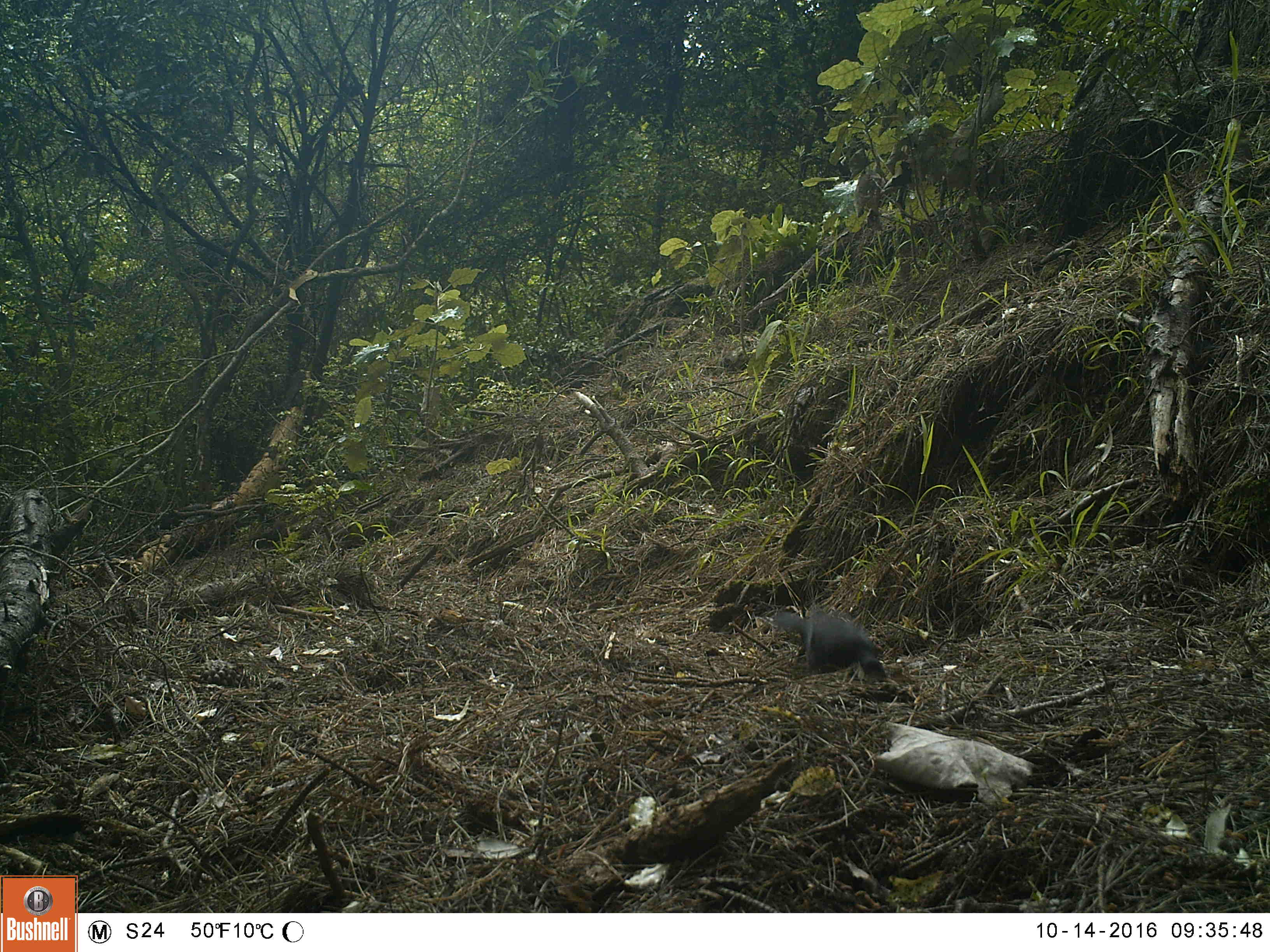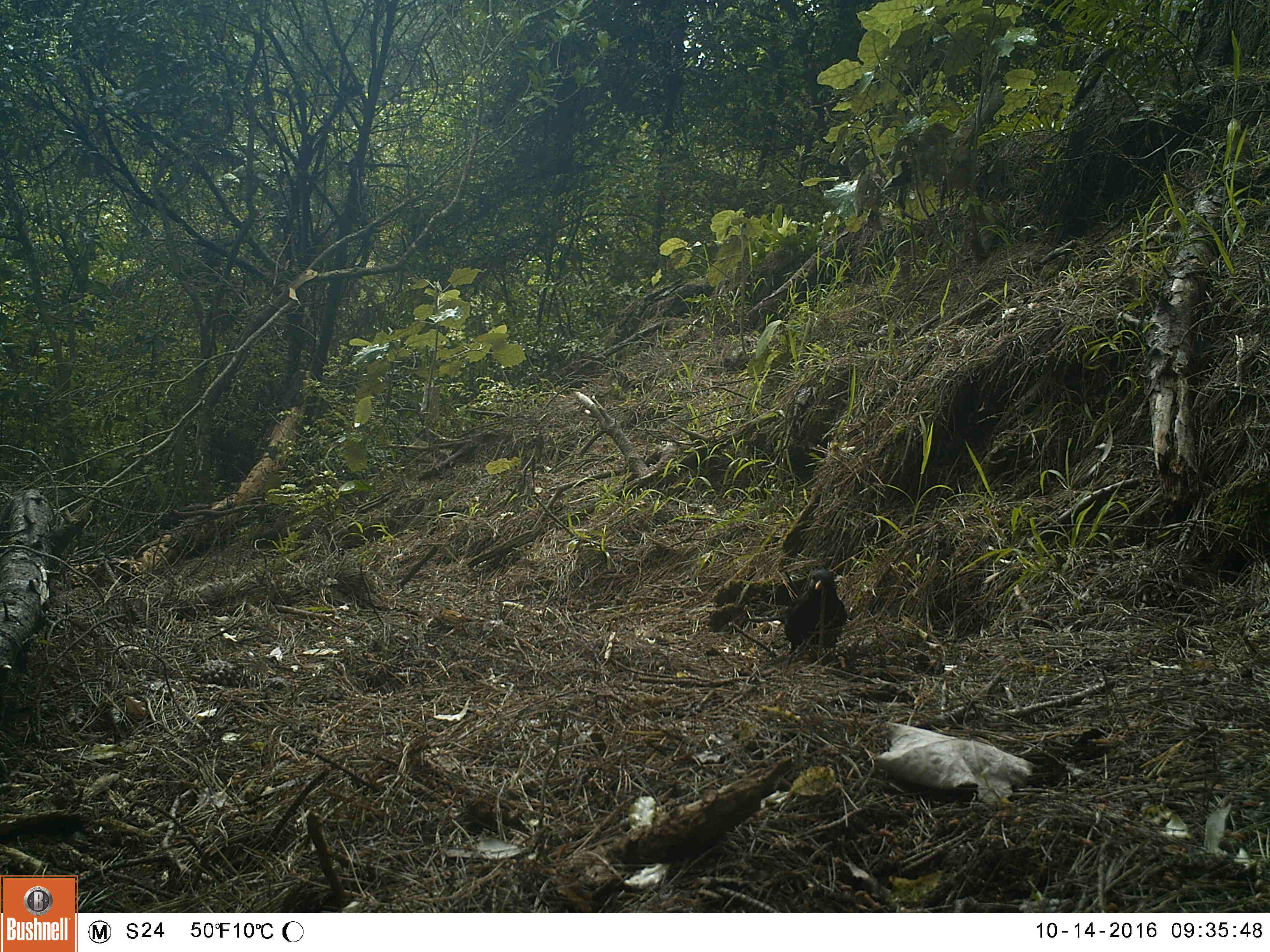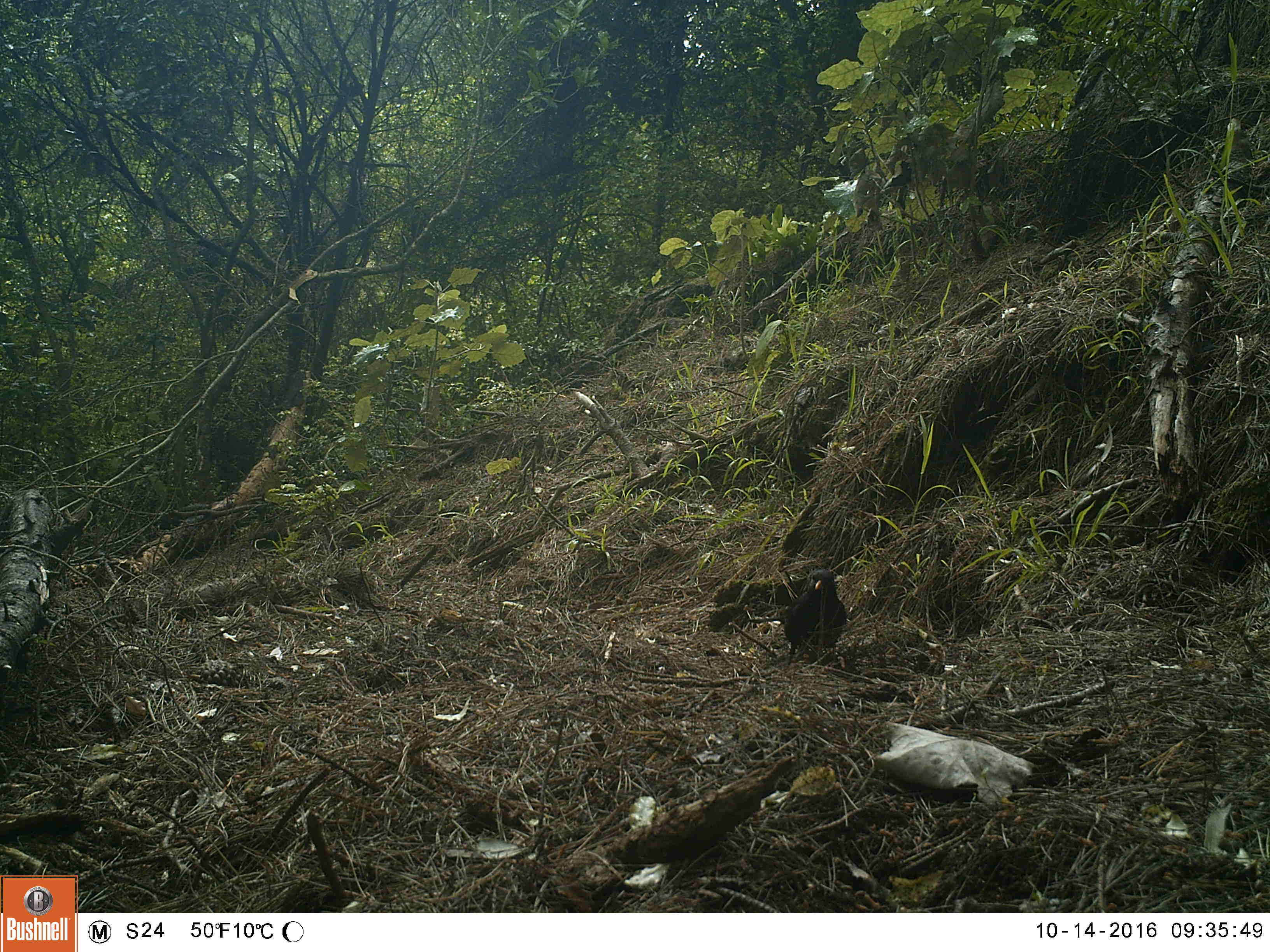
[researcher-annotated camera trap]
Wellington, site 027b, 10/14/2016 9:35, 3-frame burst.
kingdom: Animalia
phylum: Chordata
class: Aves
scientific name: Aves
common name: bird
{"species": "bird (Aves)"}